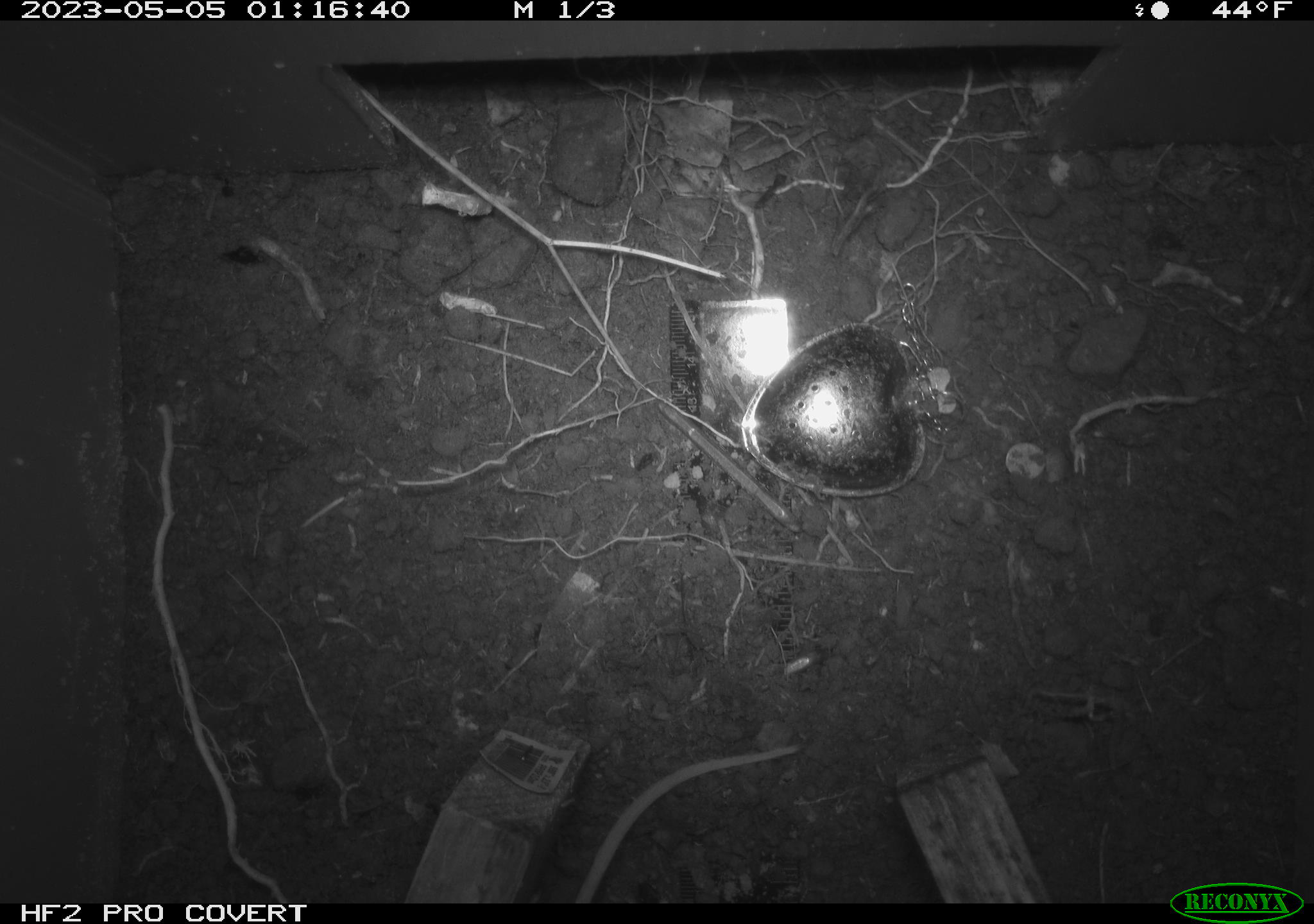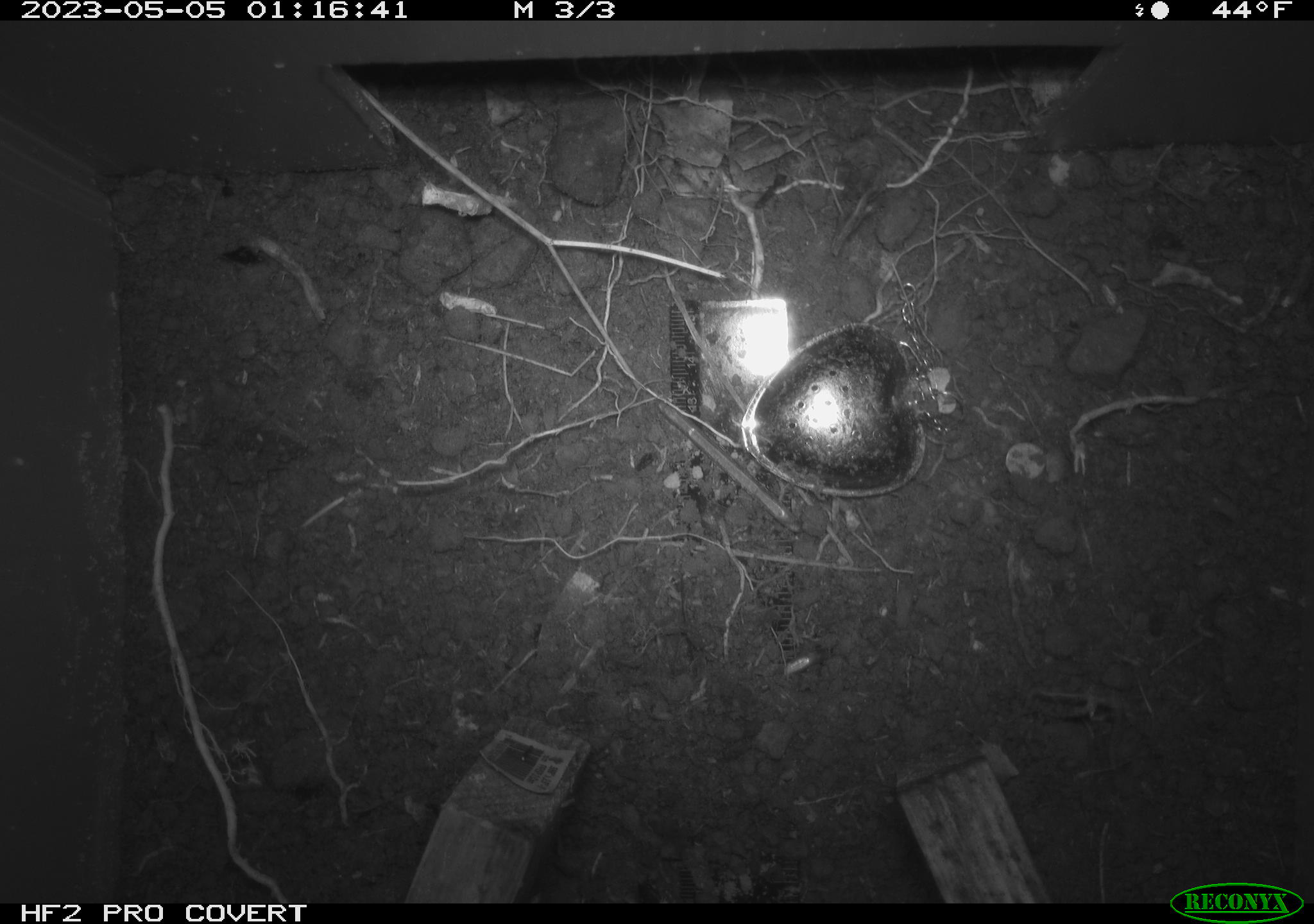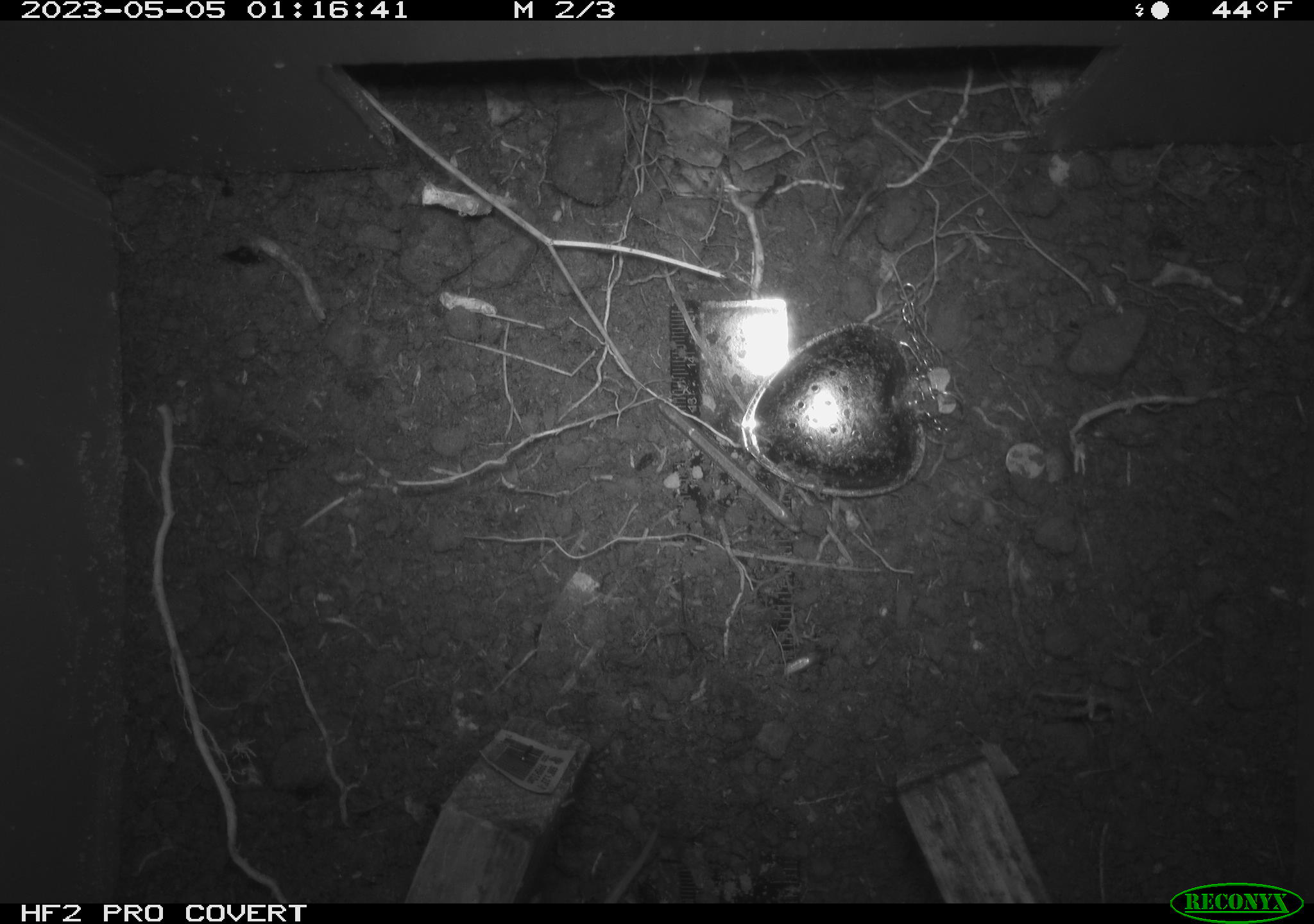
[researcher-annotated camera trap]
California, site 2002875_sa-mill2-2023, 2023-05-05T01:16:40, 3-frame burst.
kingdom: Animalia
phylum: Chordata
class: Mammalia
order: Rodentia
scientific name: Rodentia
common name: mouse species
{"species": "mouse species (Rodentia)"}